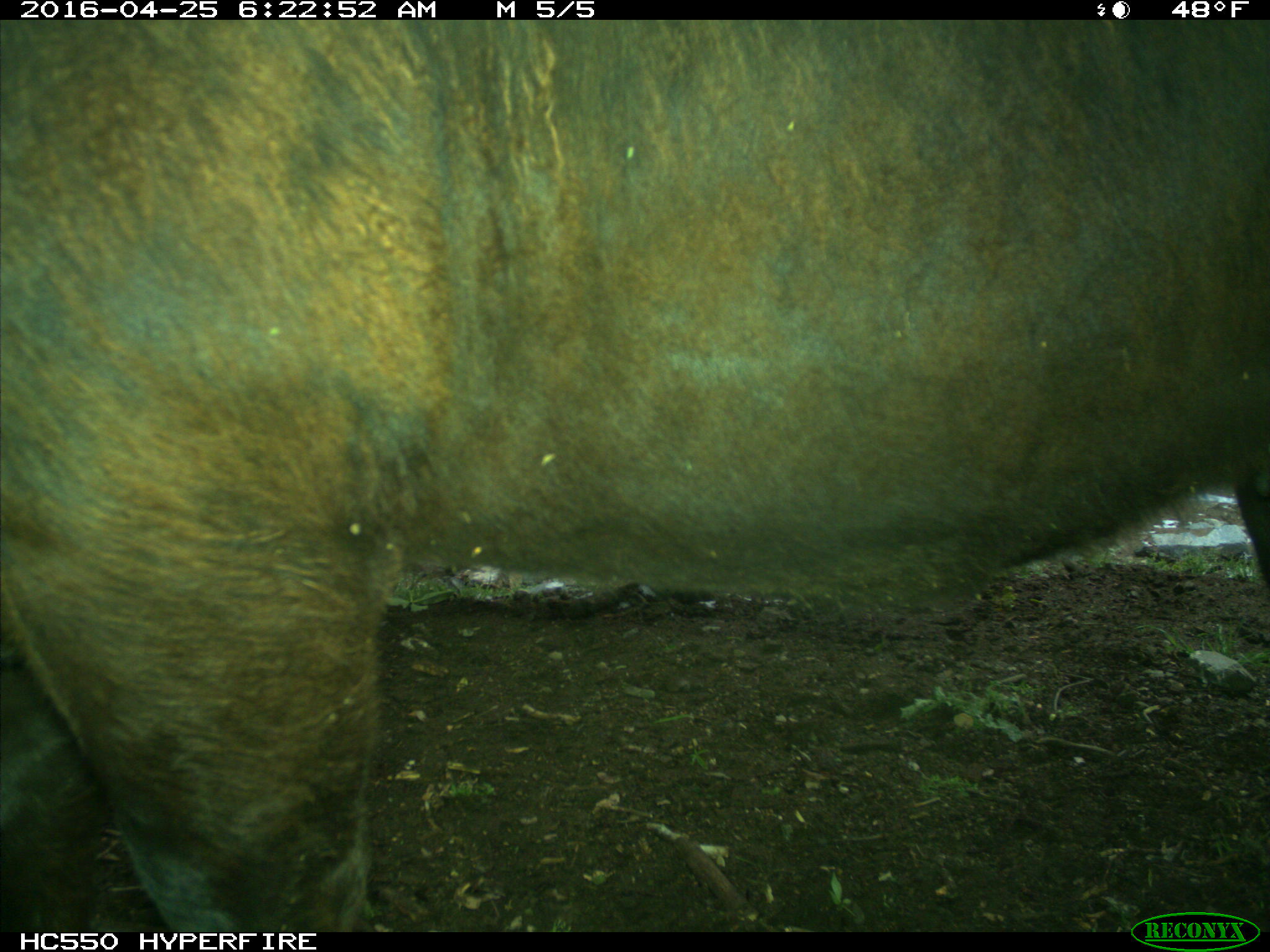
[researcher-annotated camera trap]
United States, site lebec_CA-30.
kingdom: Animalia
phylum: Chordata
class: Mammalia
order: Artiodactyla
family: Bovidae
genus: Bos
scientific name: Bos taurus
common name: domestic cow